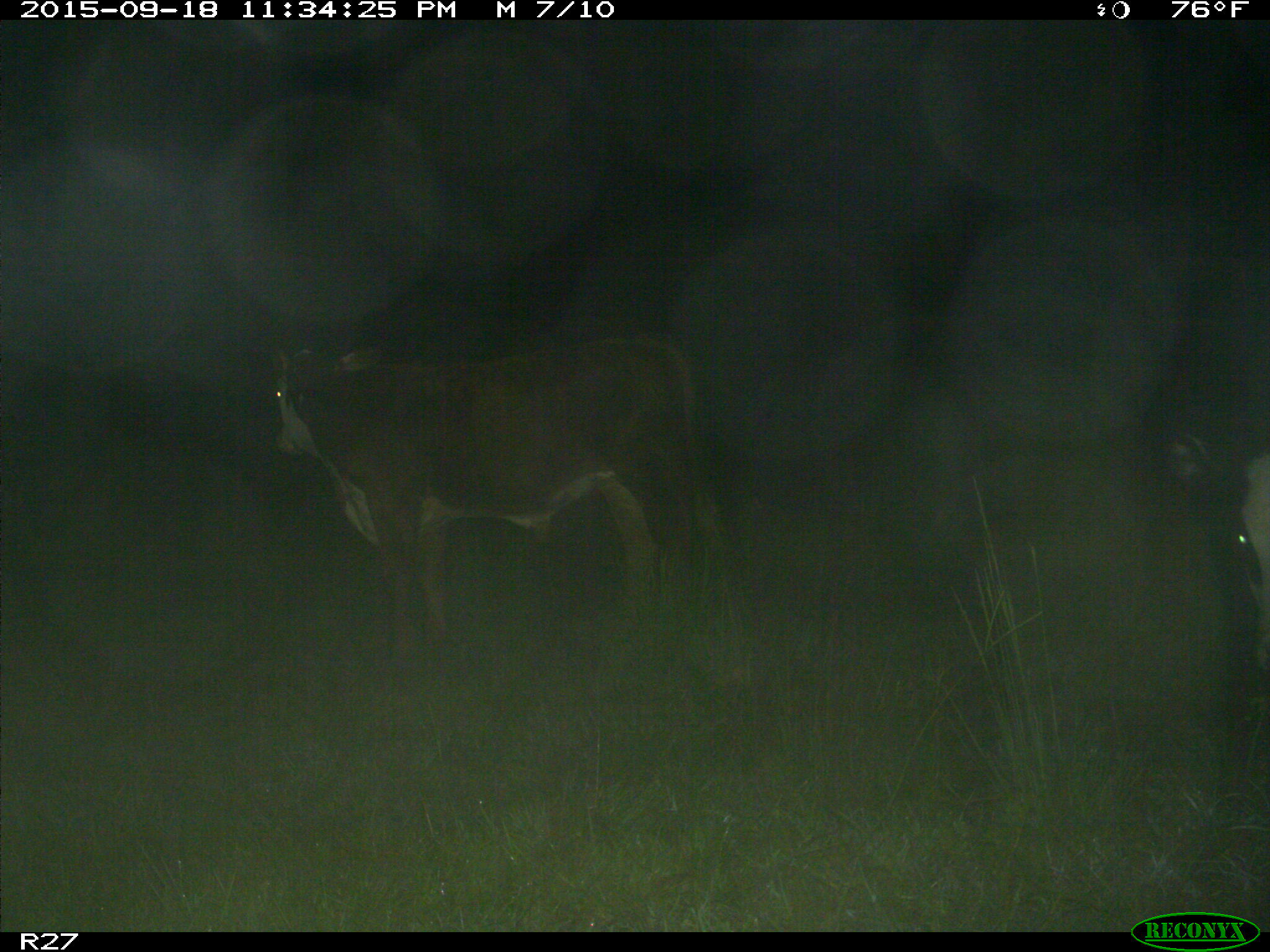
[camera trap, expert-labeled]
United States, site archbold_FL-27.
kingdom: Animalia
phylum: Chordata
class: Mammalia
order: Artiodactyla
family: Bovidae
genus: Bos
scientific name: Bos taurus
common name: domestic cow